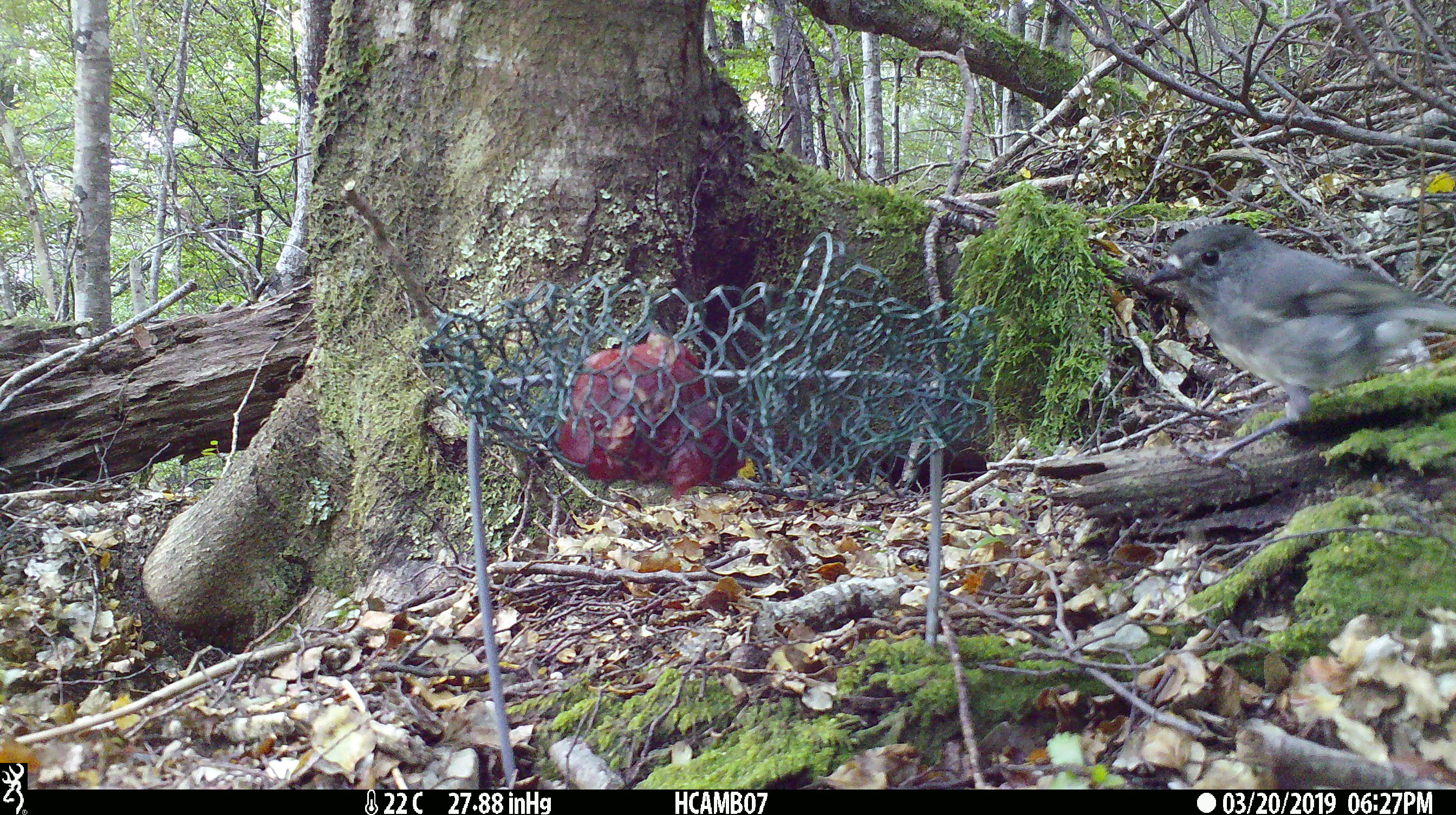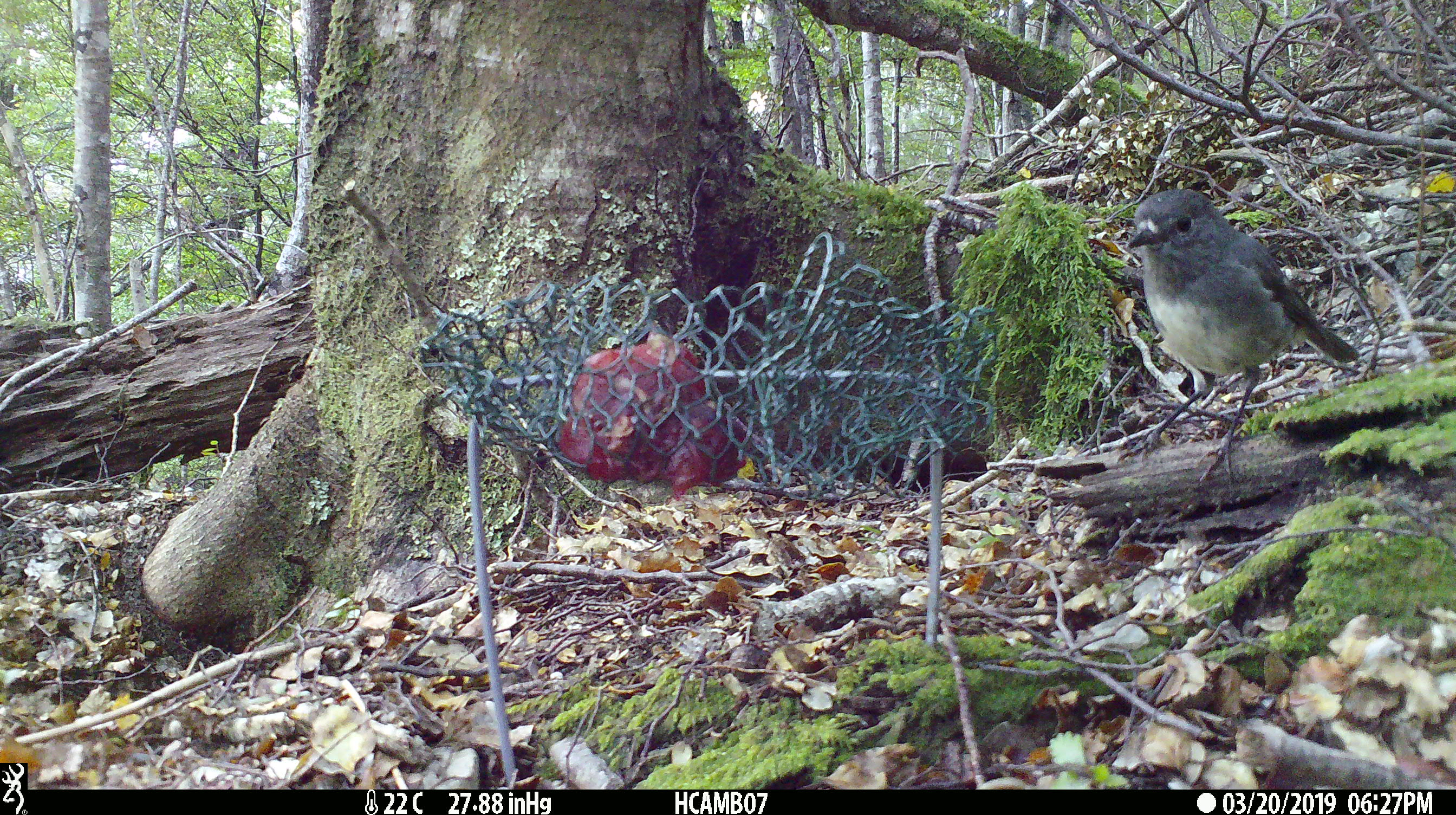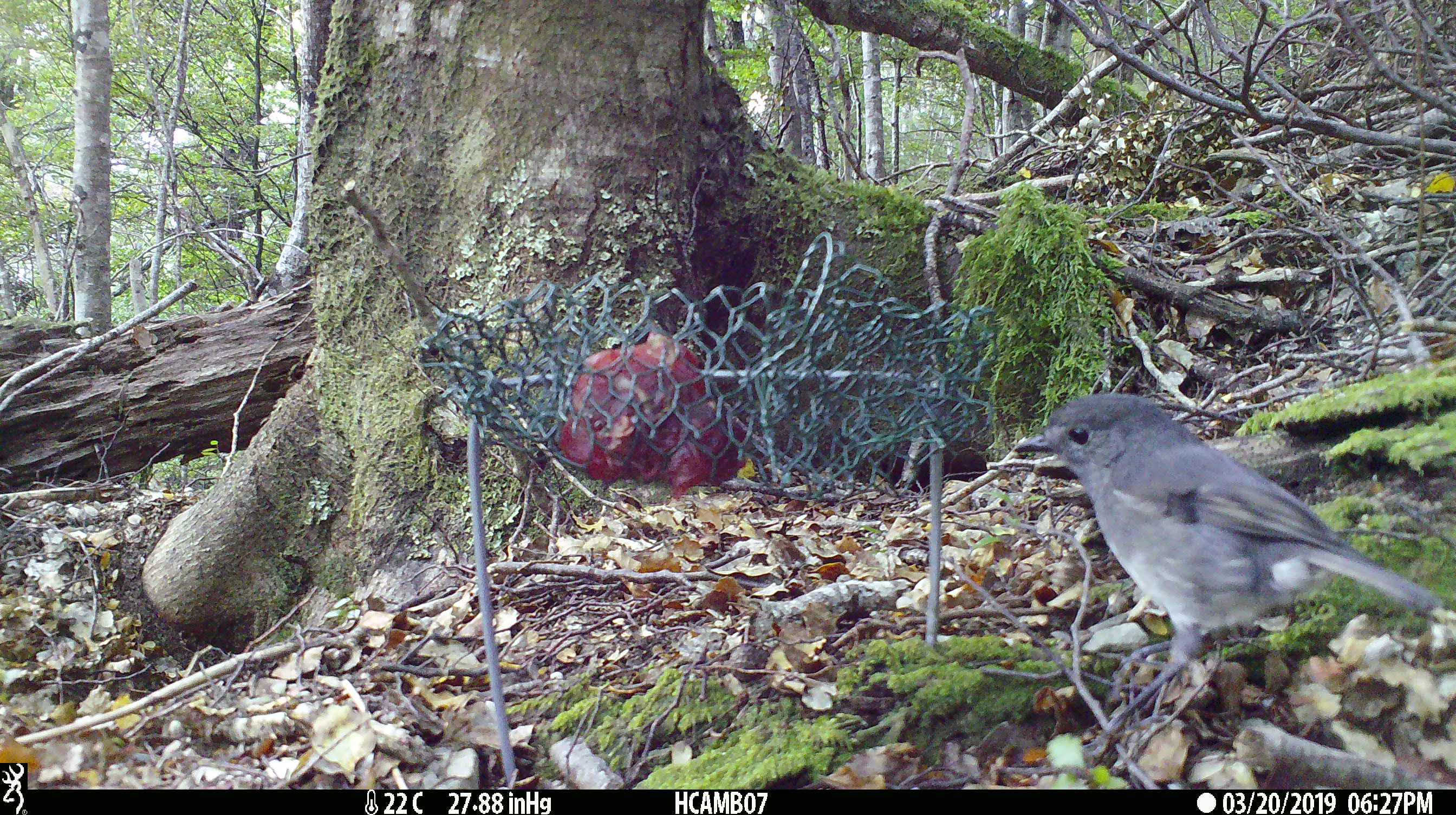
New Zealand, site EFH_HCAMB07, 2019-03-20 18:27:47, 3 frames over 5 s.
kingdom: Animalia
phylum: Chordata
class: Aves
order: Passeriformes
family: Petroicidae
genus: Petroica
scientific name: Petroica australis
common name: new zealand robin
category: robin